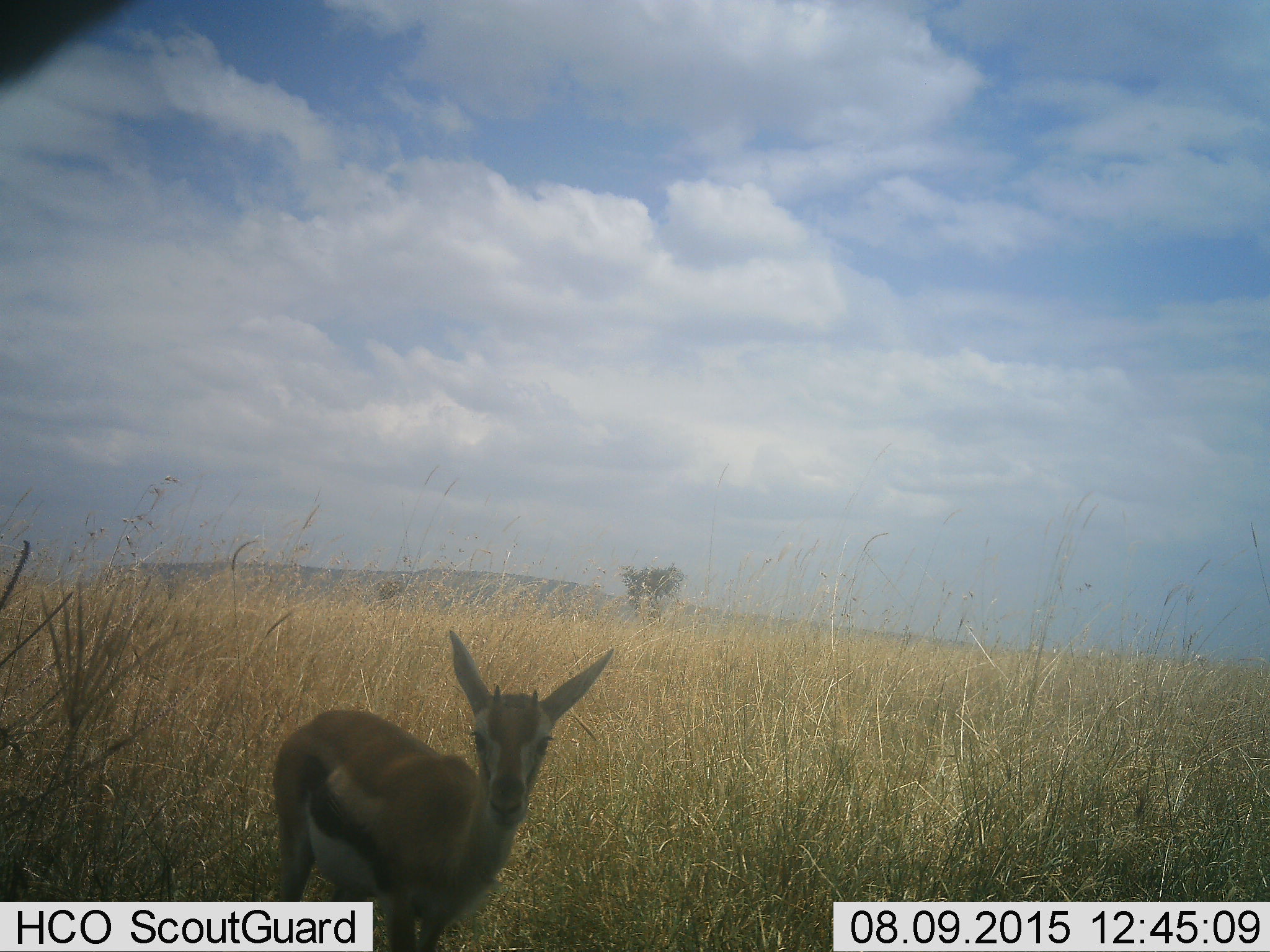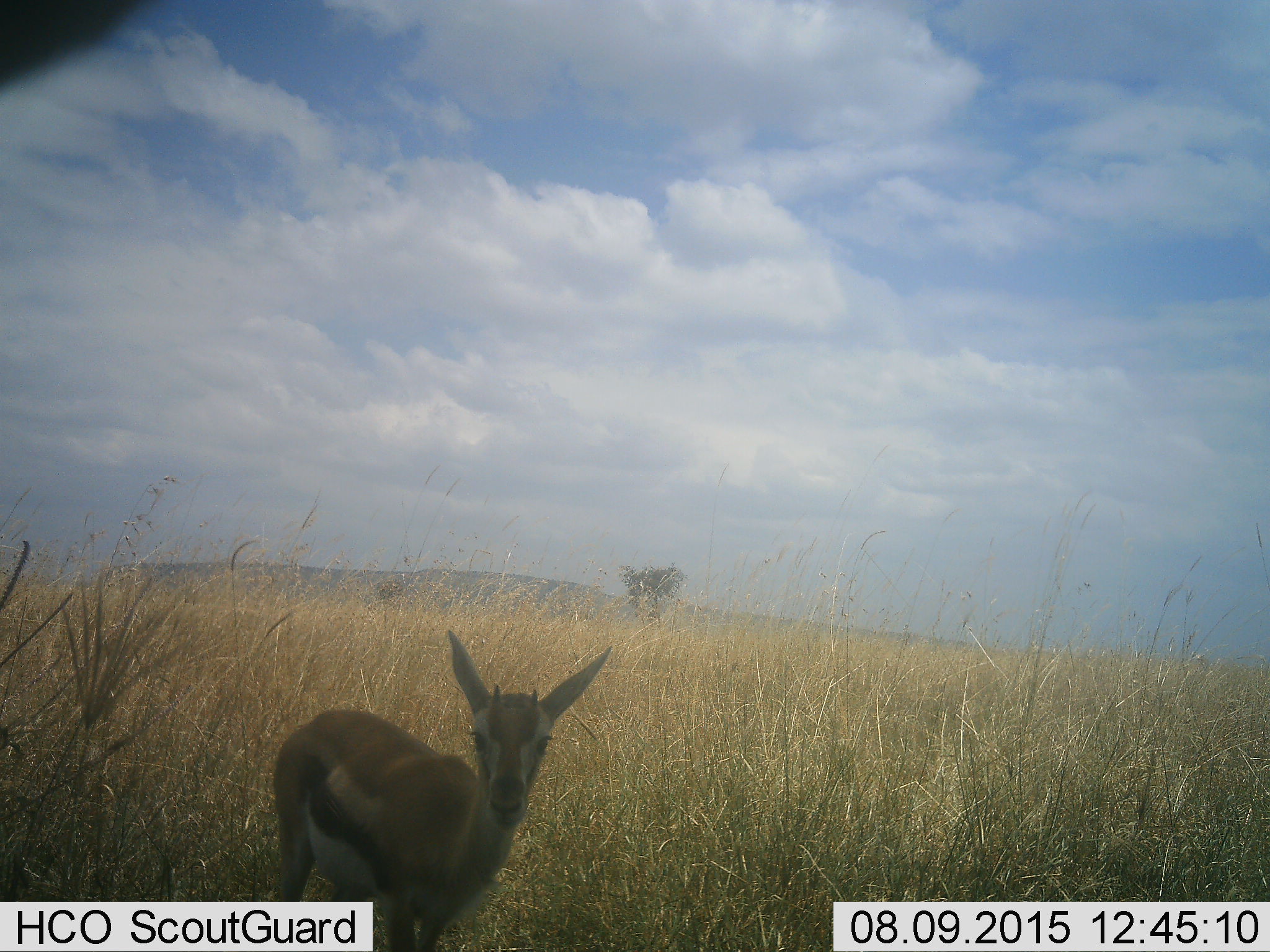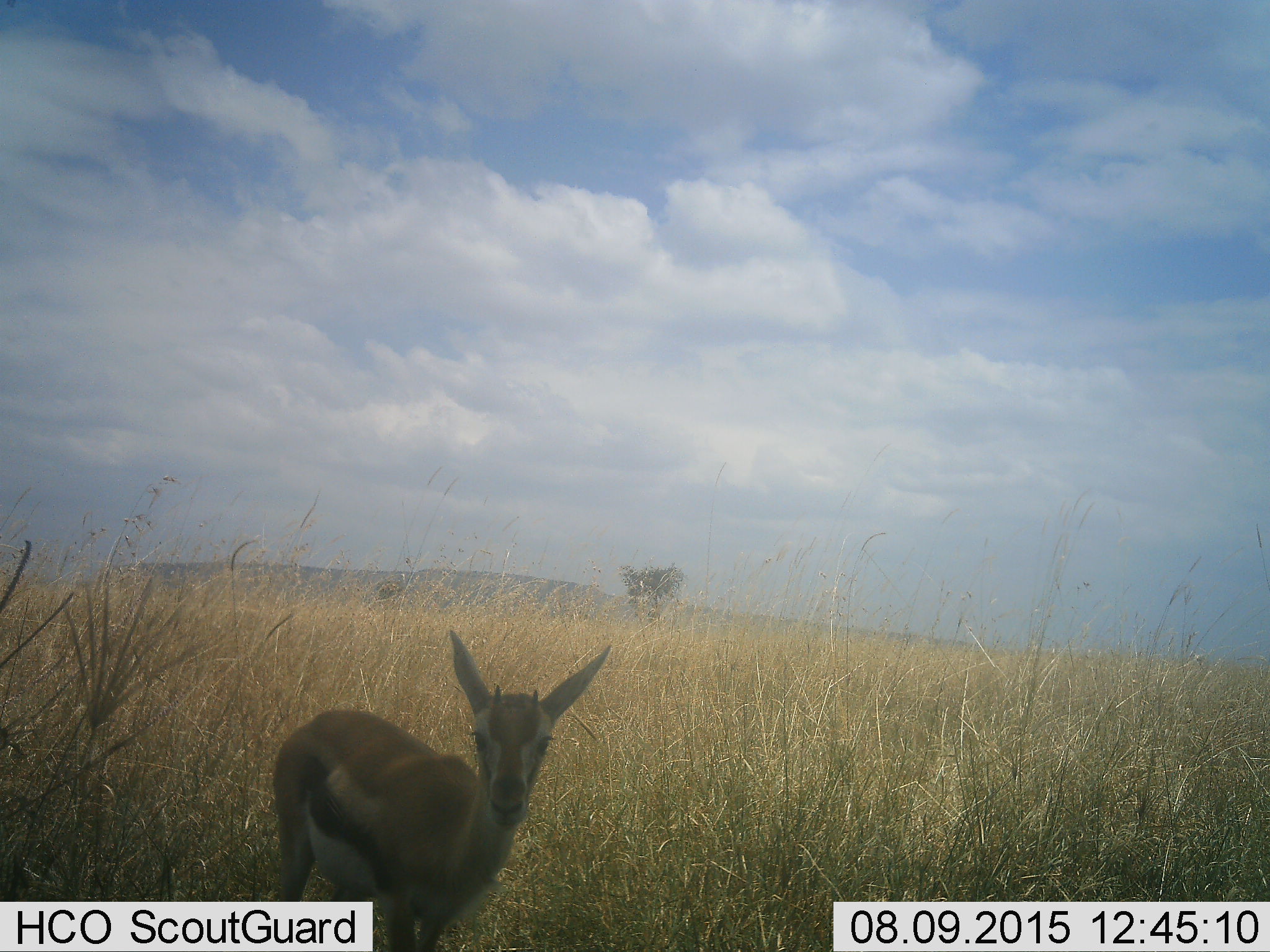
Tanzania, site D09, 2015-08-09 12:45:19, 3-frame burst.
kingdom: Animalia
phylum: Chordata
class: Mammalia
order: Artiodactyla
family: Bovidae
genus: Eudorcas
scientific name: Eudorcas thomsonii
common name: thomson's gazelle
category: gazellethomsons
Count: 1.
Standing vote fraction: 94%.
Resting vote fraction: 0%.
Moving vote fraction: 6%.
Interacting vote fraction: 0%.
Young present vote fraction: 47%.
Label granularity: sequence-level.